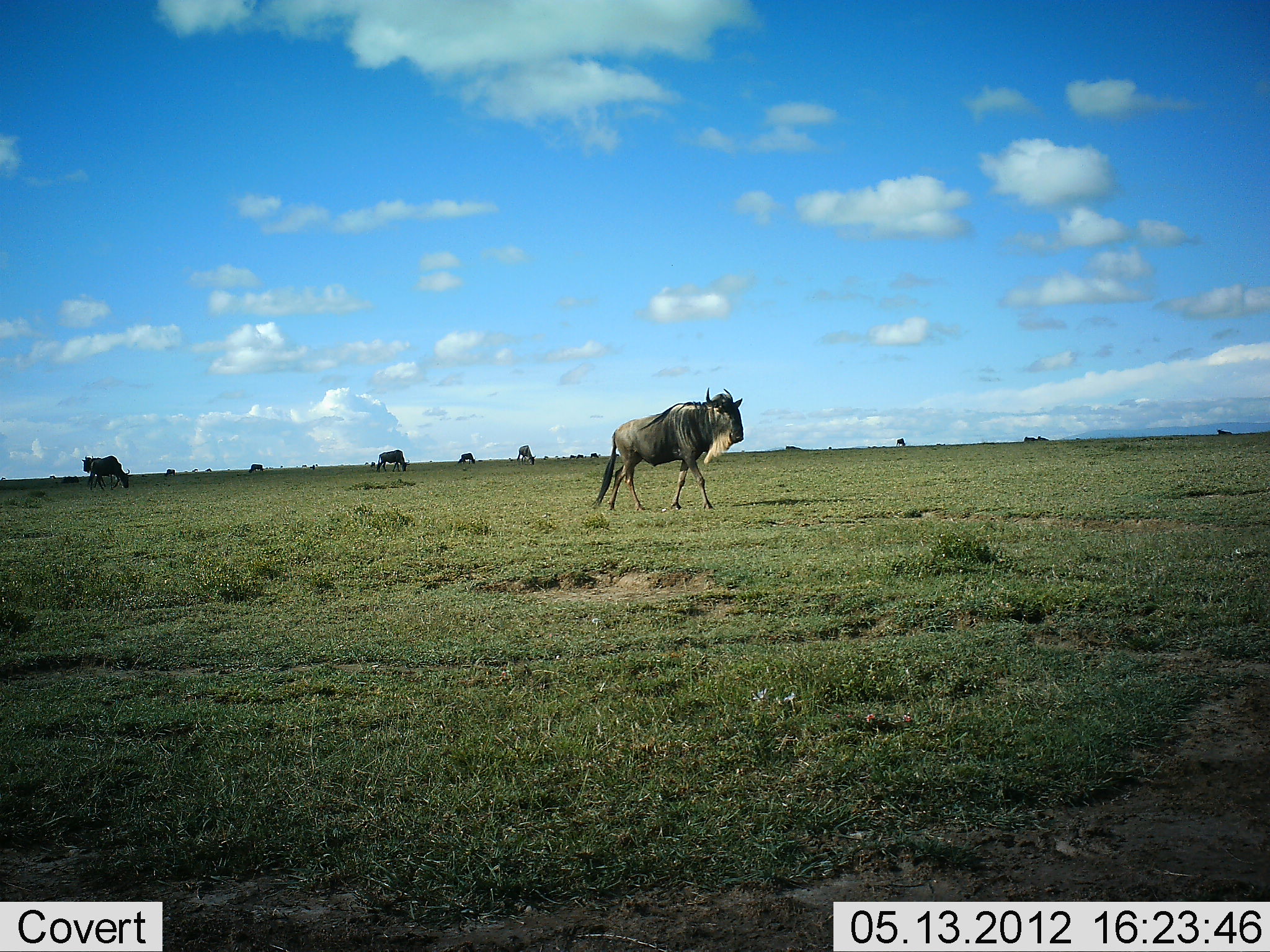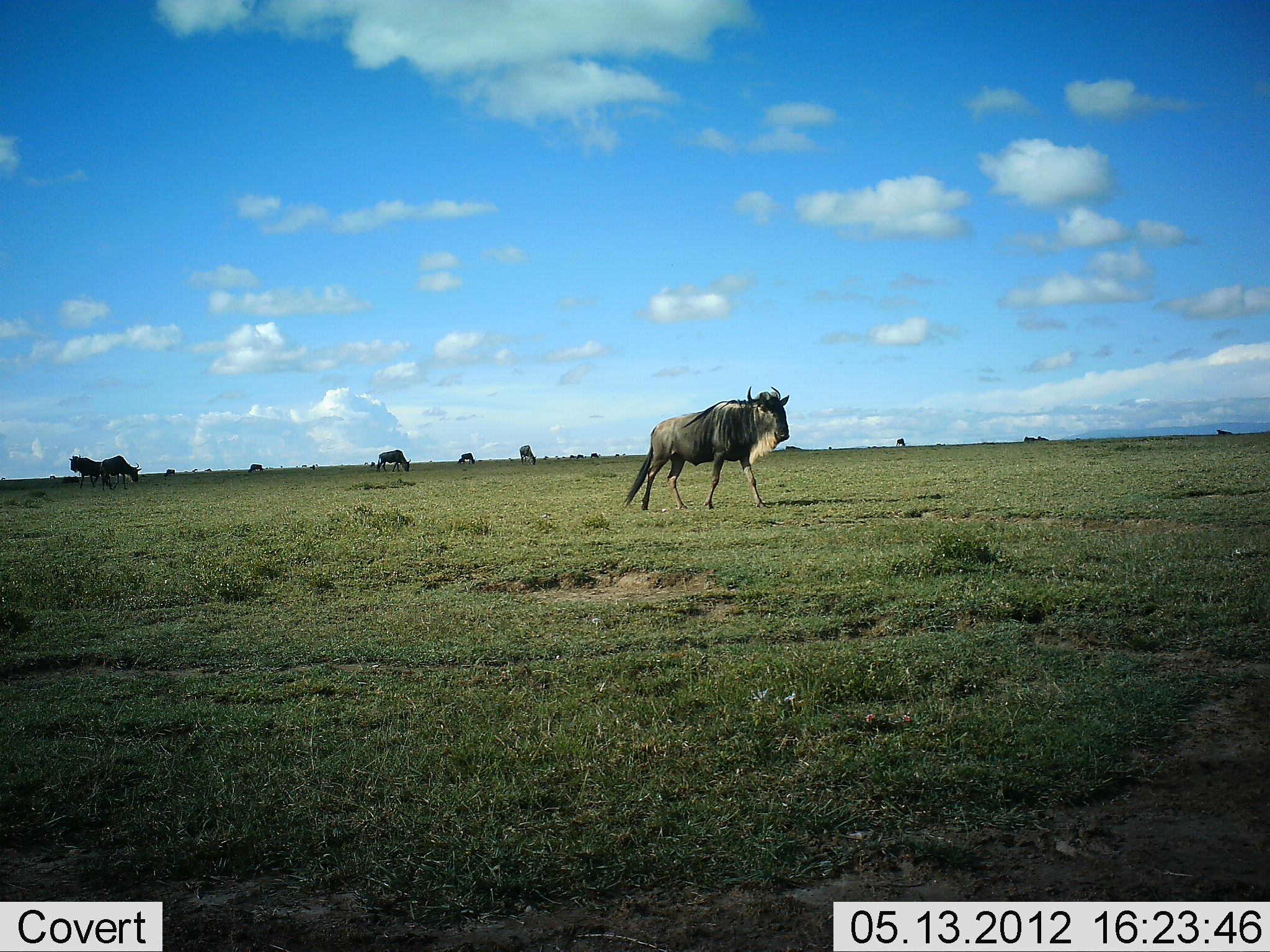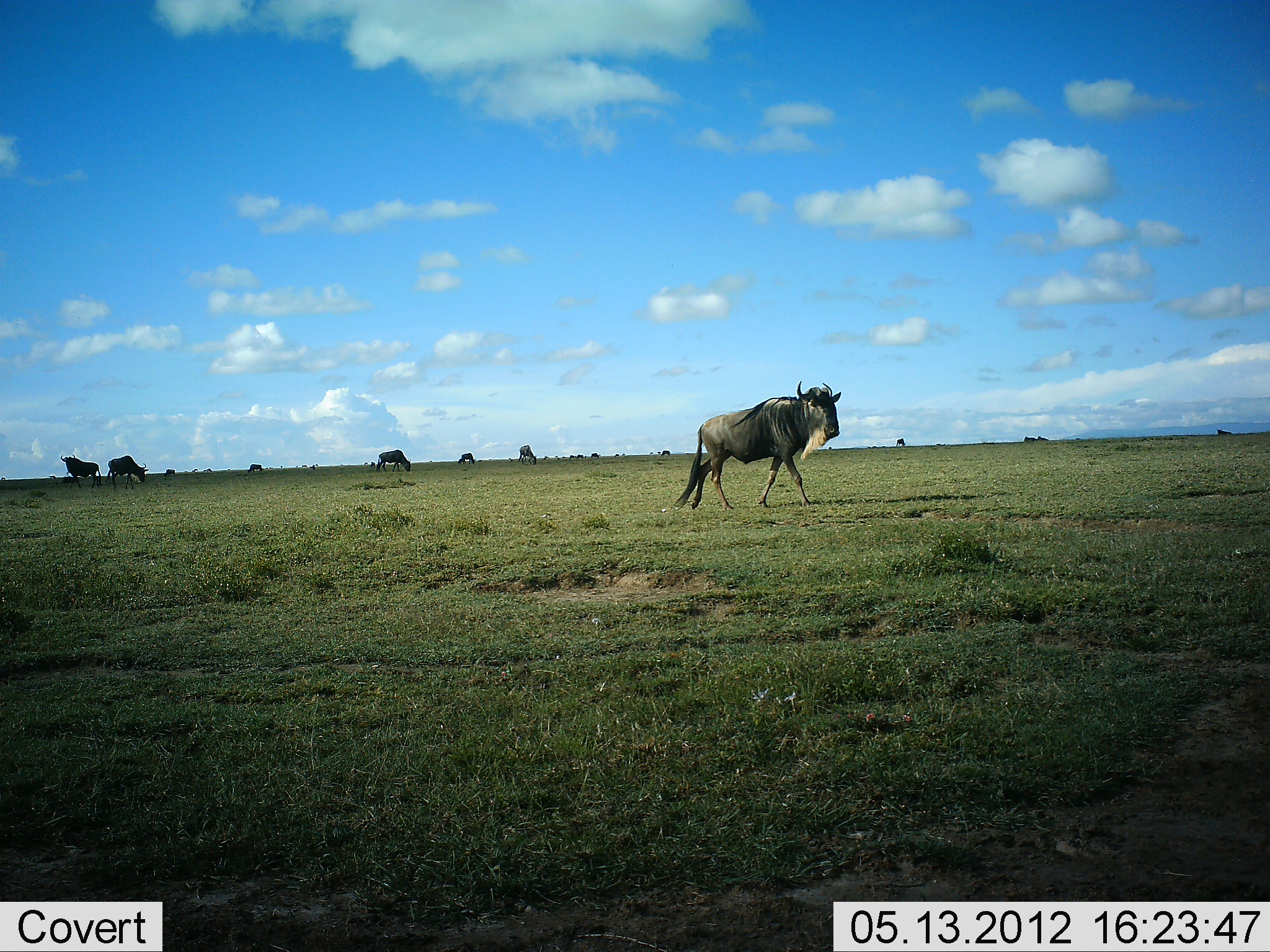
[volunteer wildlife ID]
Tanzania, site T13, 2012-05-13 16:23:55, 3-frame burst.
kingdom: Animalia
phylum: Chordata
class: Mammalia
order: Artiodactyla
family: Bovidae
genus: Connochaetes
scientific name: Connochaetes taurinus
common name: blue wildebeest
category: wildebeest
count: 11-50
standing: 50%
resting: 10%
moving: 100%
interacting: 0%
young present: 0%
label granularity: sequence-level